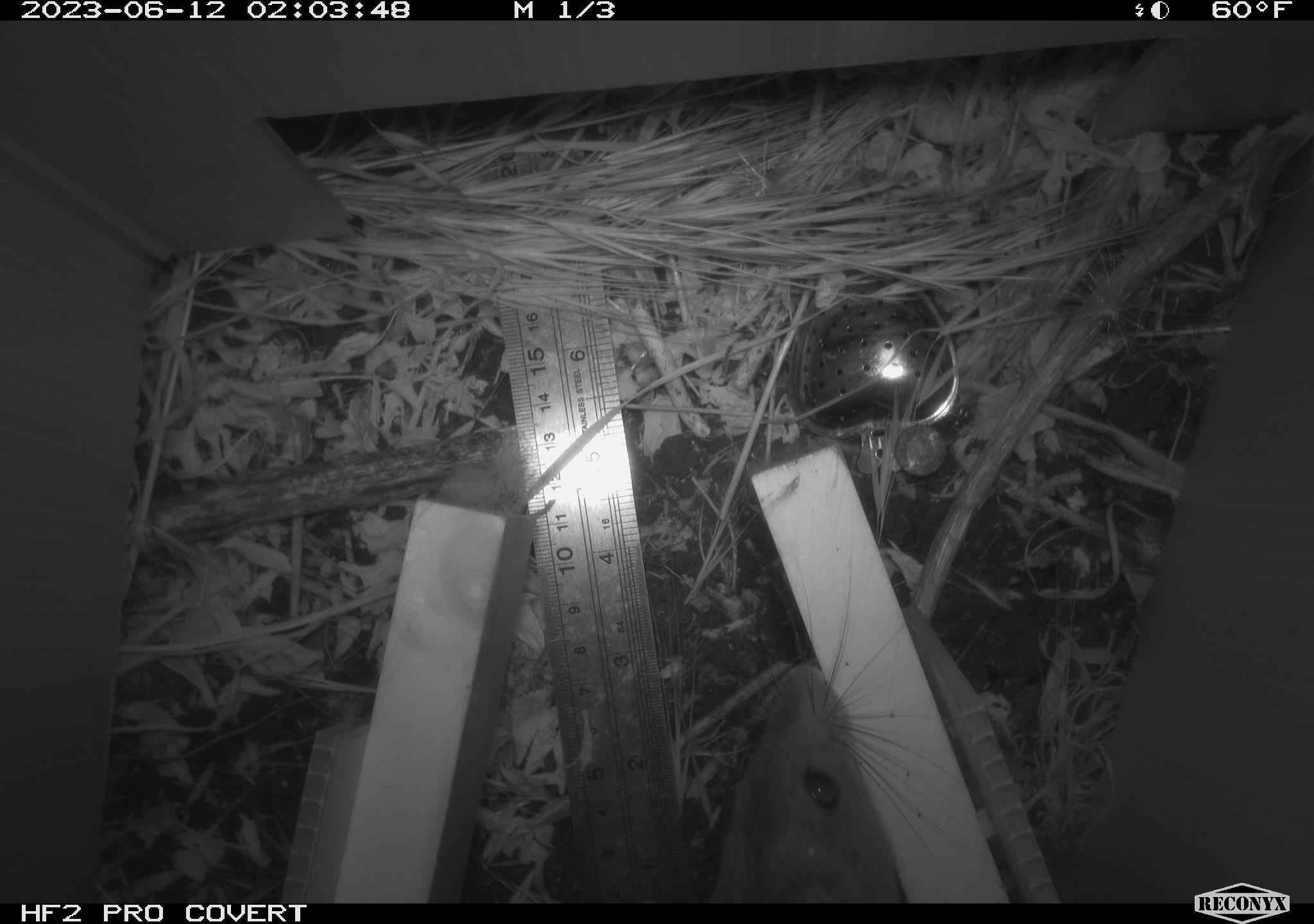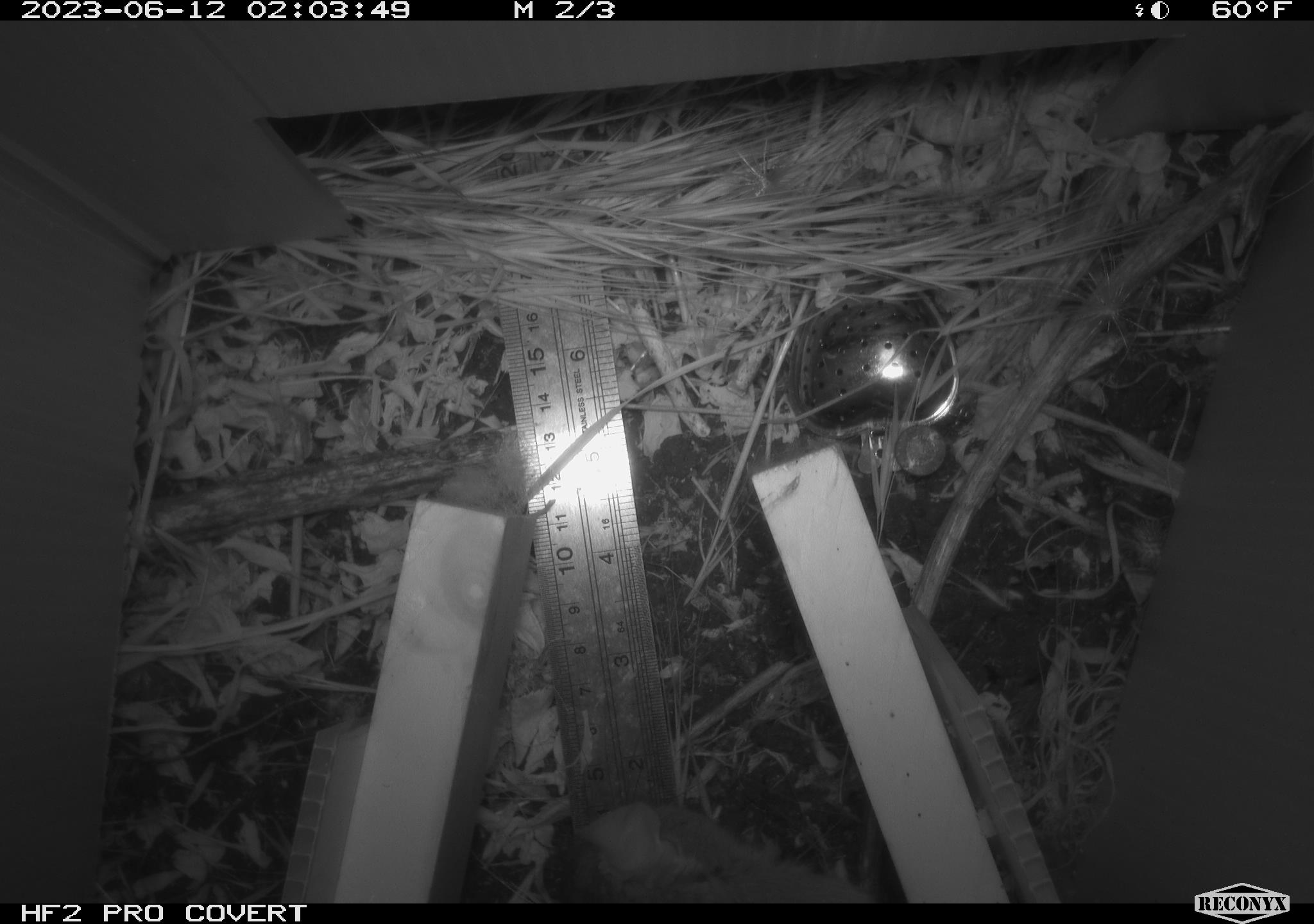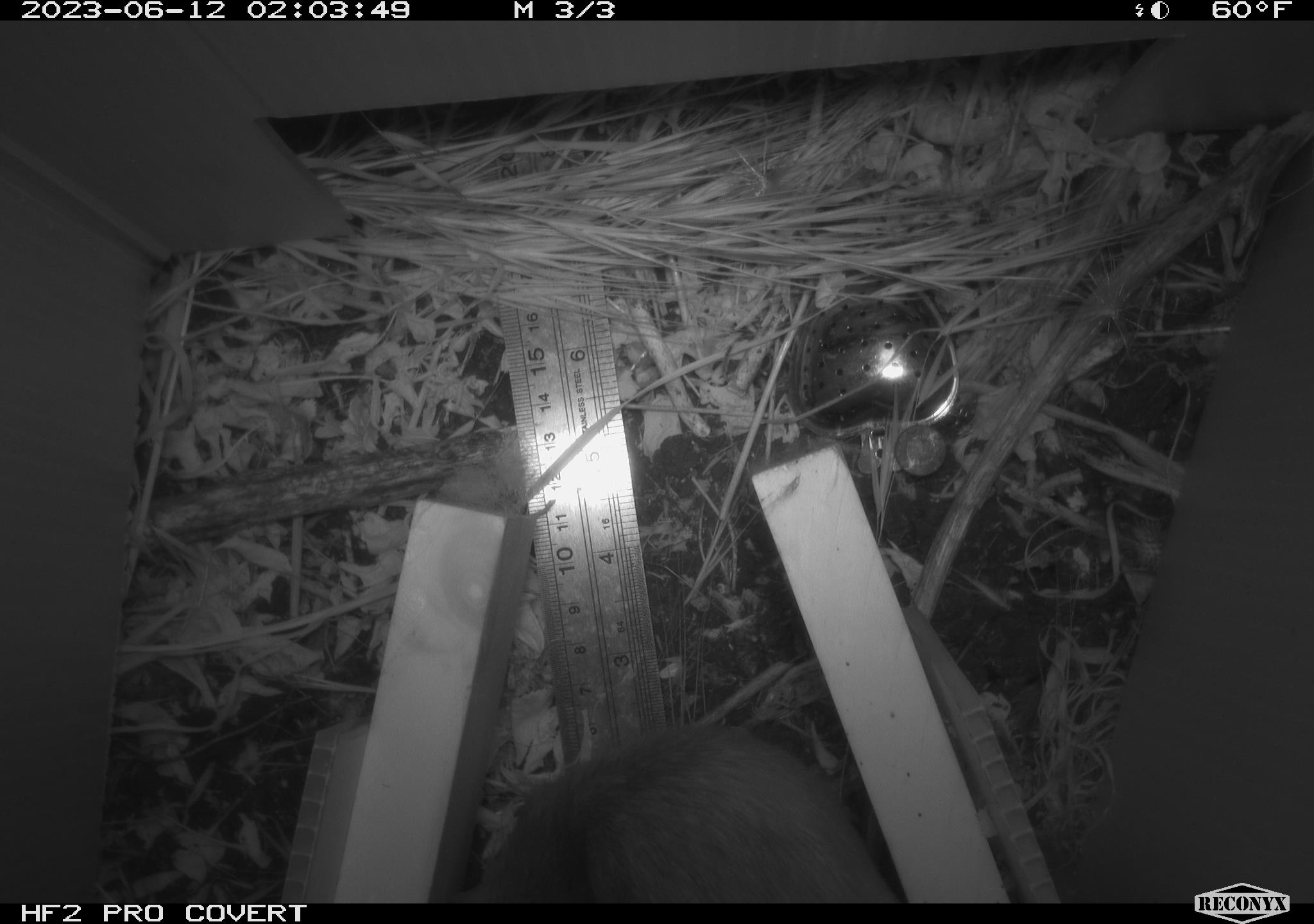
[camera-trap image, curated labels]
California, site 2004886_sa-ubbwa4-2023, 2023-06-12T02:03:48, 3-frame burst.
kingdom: Animalia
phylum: Chordata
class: Mammalia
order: Rodentia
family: Muridae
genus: Rattus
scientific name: Rattus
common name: rat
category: rattus species